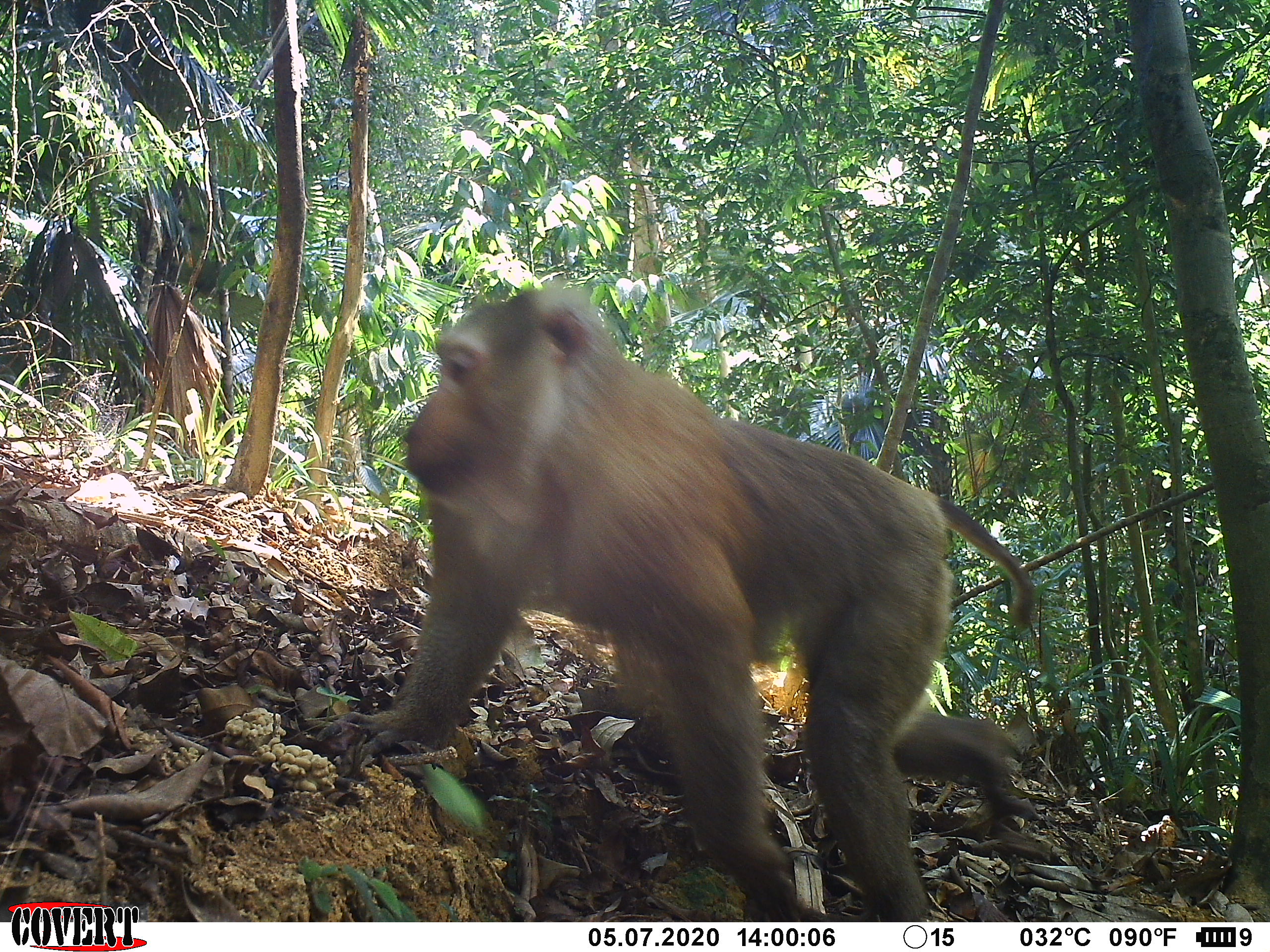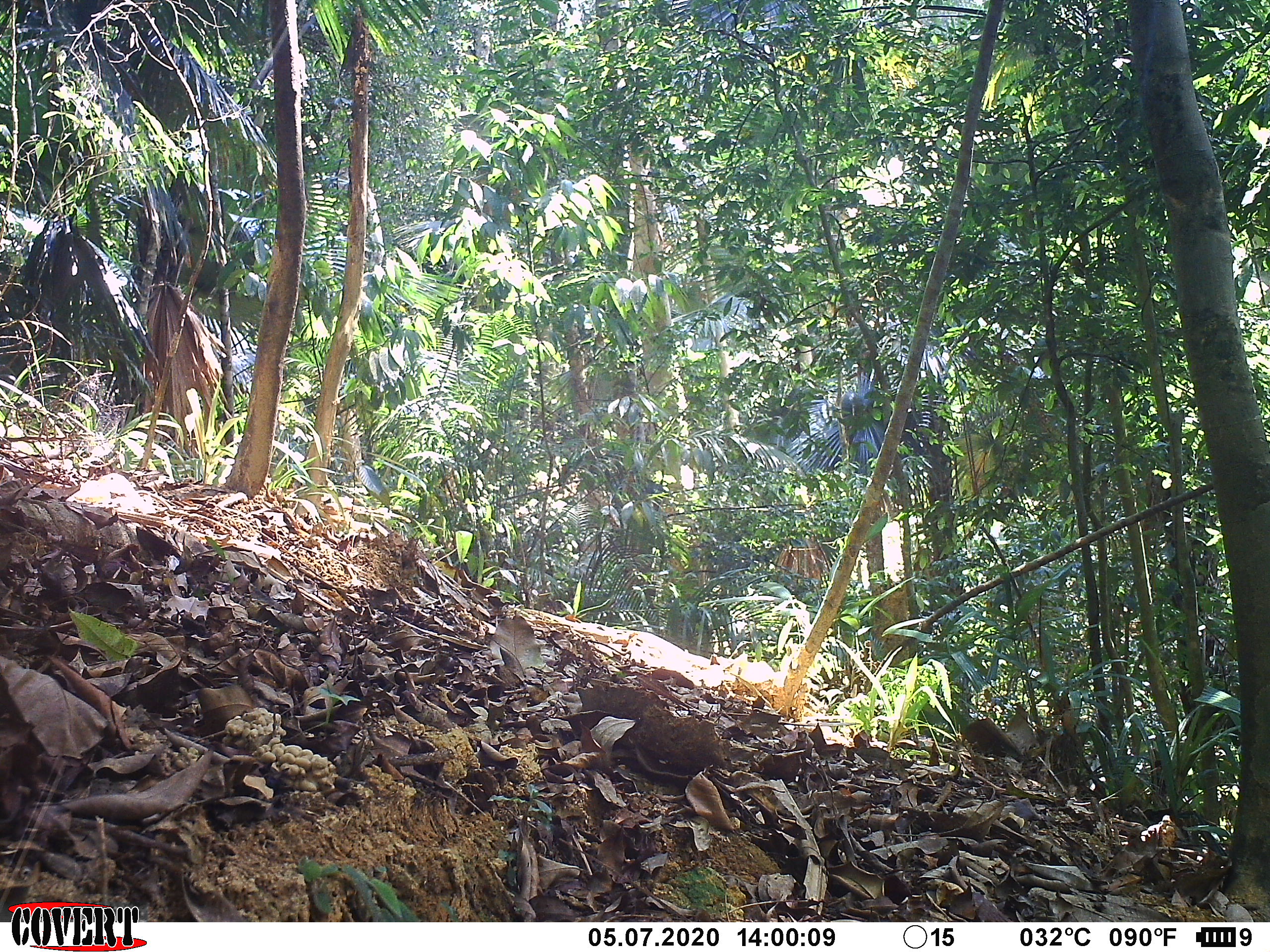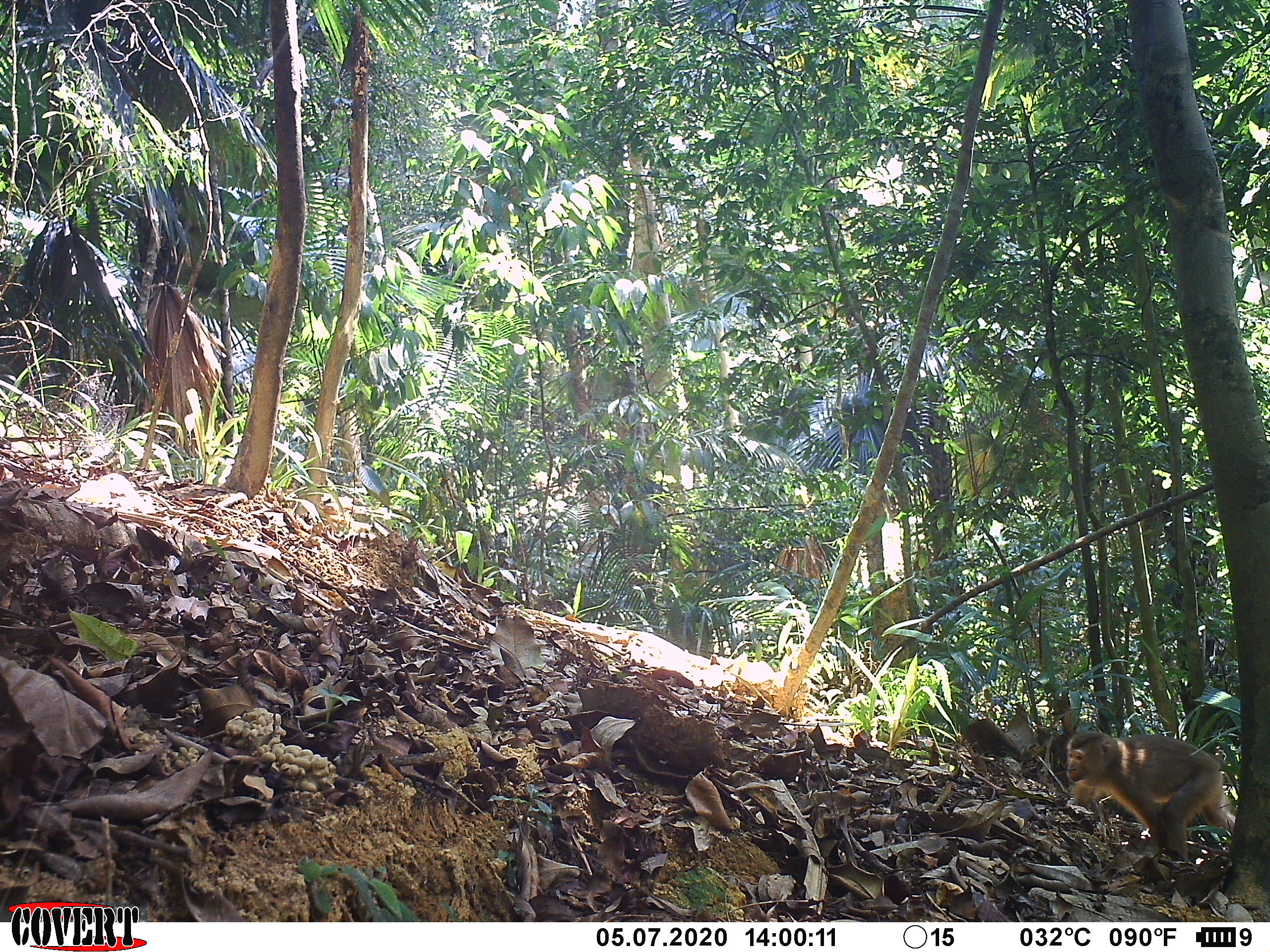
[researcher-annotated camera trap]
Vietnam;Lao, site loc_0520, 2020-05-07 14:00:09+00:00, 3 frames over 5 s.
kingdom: Animalia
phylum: Chordata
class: Mammalia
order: Primates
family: Cercopithecidae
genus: Macaca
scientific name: Macaca nemestrina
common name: pig-tailed macaque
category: pig tailed macaque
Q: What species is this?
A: Pig tailed macaque (pig-tailed macaque) (Macaca nemestrina).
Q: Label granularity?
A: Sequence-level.